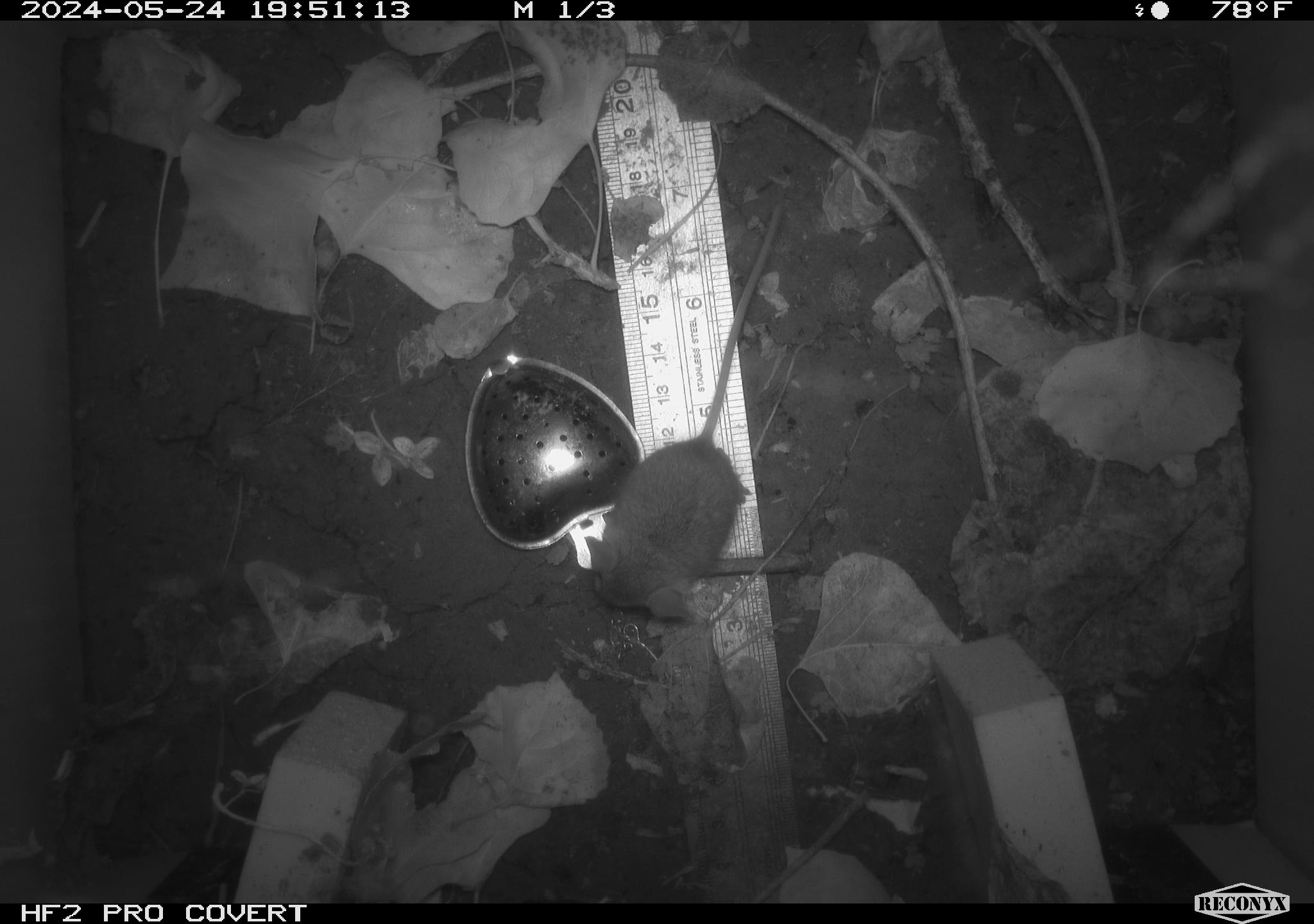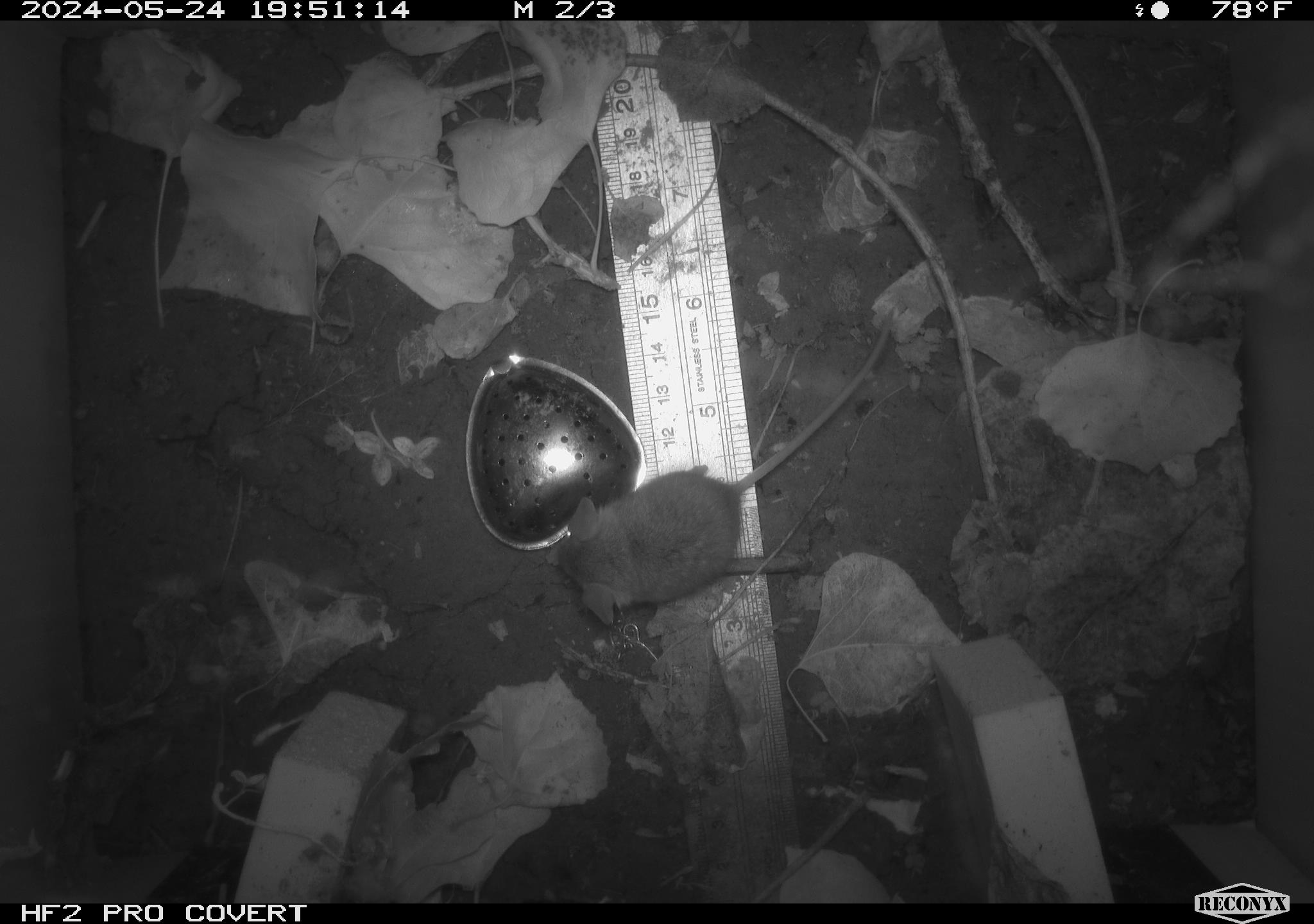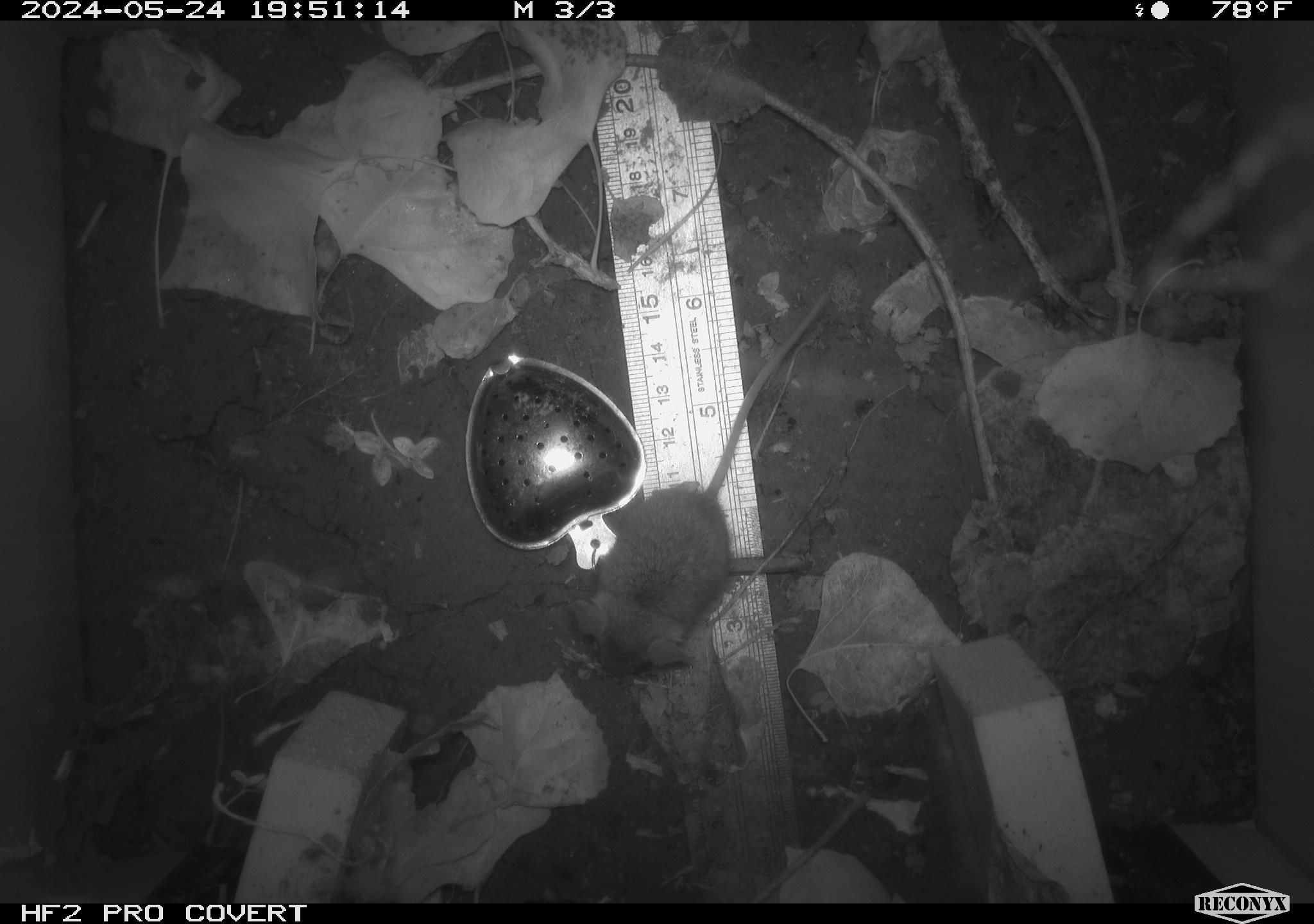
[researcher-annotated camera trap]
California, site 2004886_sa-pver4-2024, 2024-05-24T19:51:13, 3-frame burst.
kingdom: Animalia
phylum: Chordata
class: Mammalia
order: Rodentia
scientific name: Rodentia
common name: mouse species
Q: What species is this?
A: Mouse species (Rodentia).